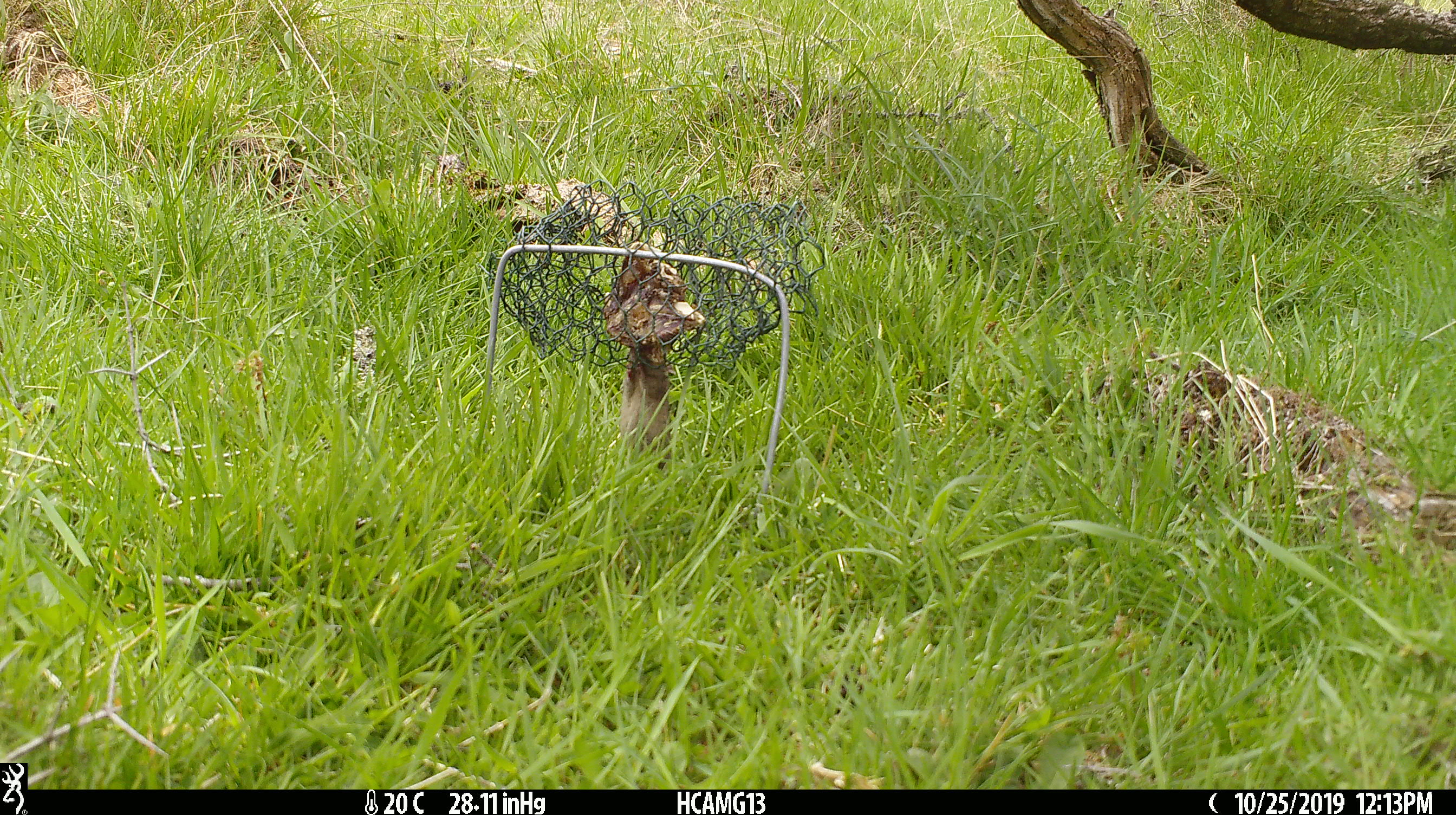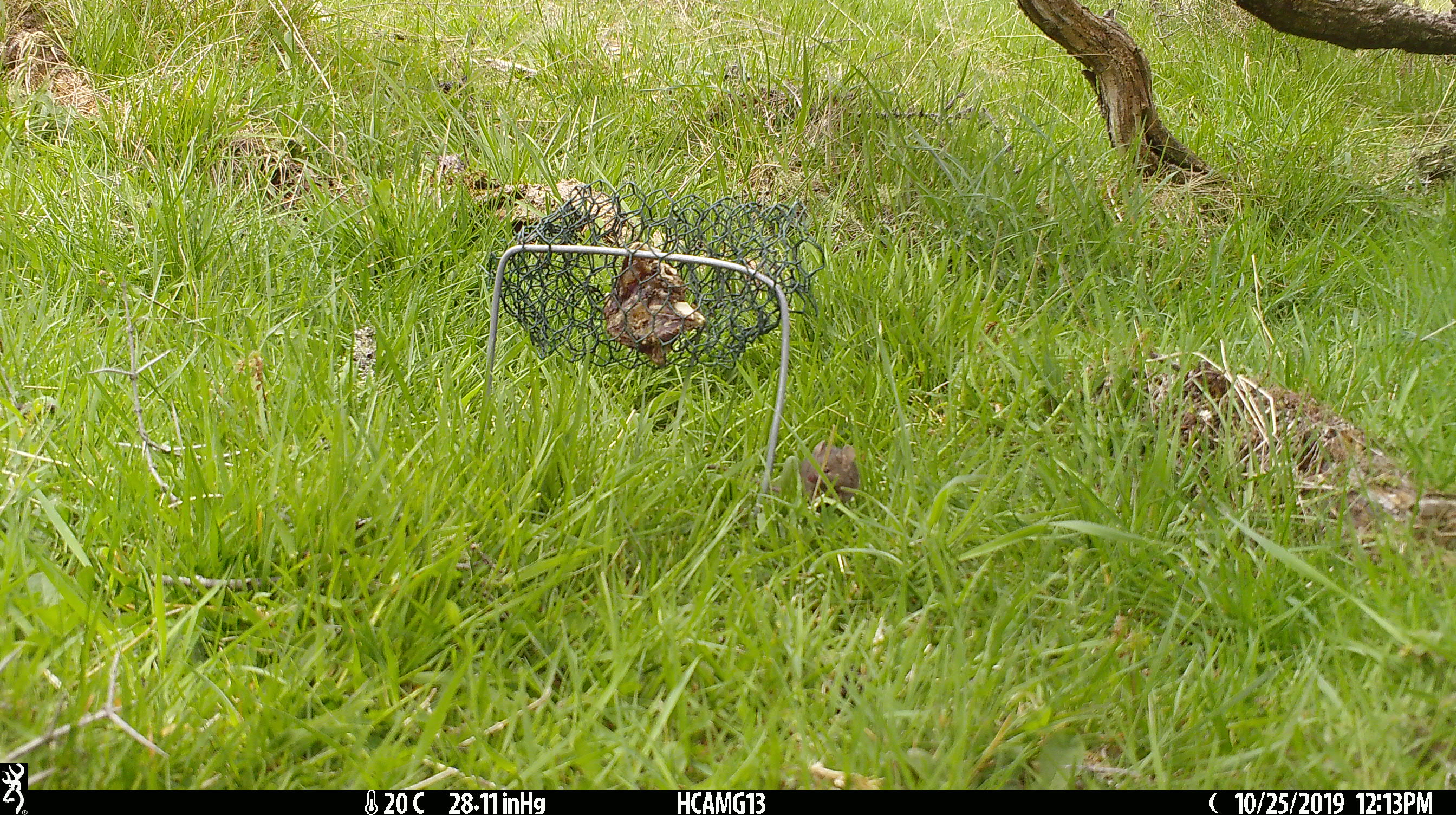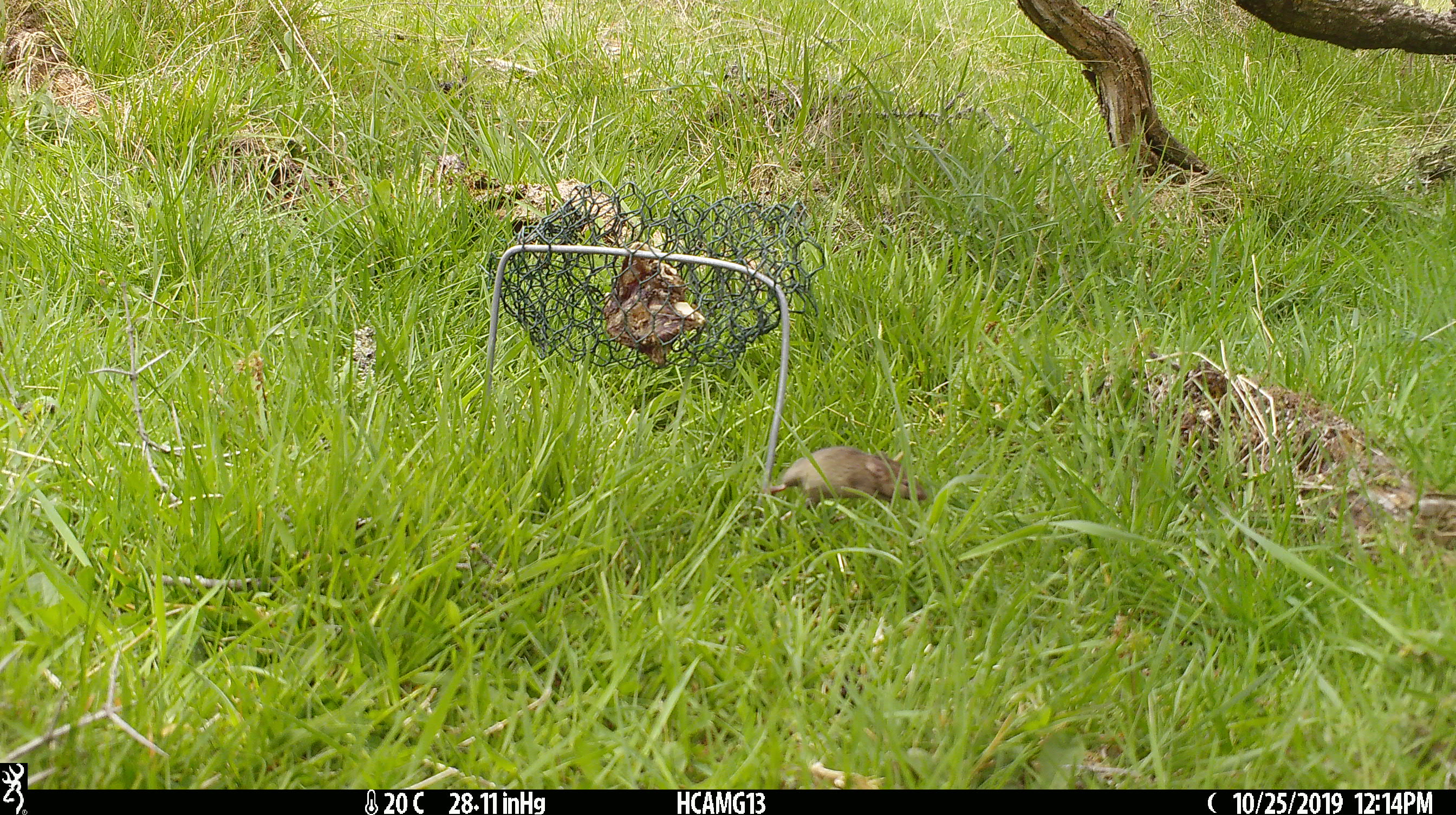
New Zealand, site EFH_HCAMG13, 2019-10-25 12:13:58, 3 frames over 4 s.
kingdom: Animalia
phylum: Chordata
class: Mammalia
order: Rodentia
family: Muridae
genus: Mus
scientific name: Mus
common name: mouse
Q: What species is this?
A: Mouse (Mus).